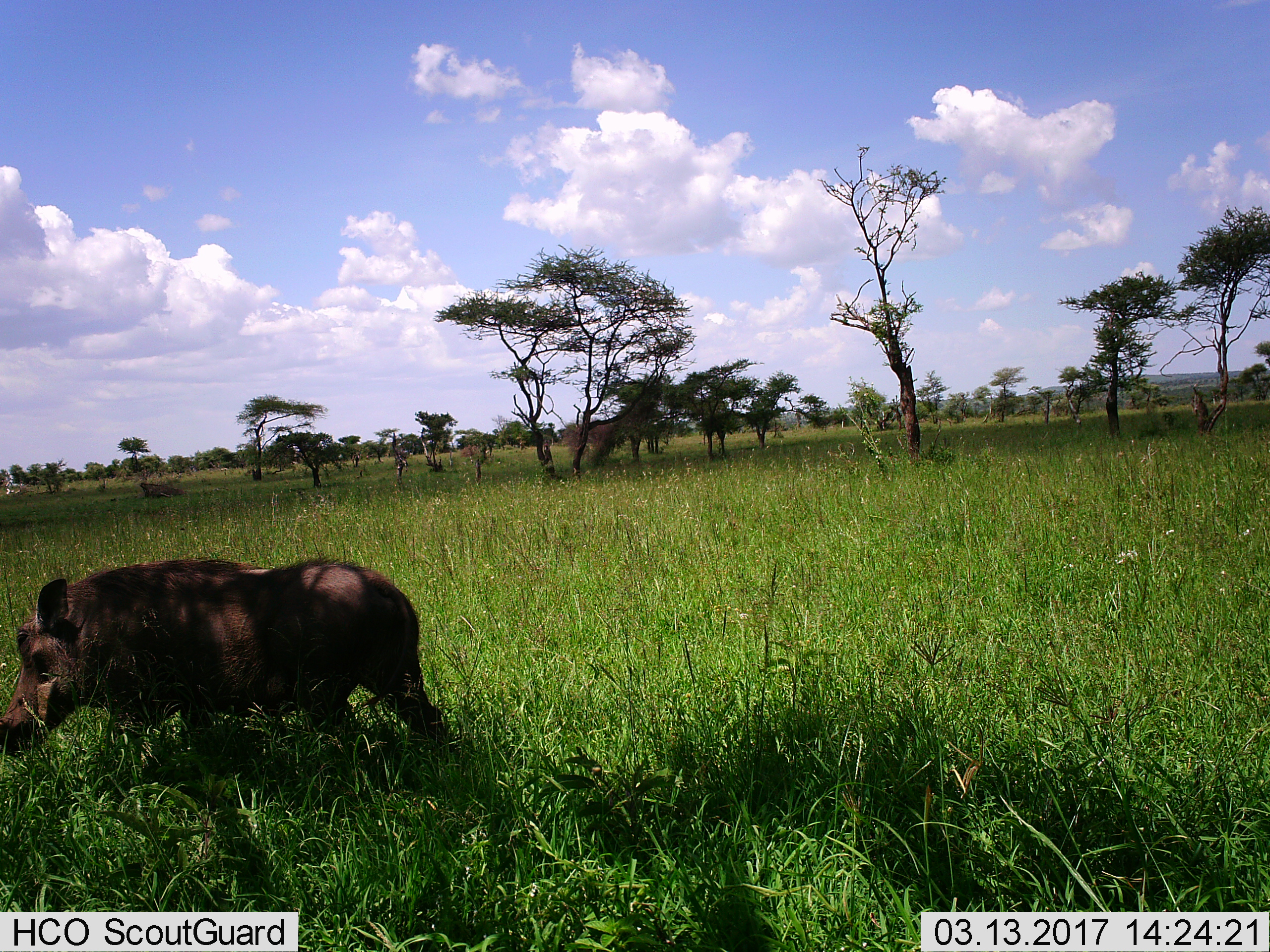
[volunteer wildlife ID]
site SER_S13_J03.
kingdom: Animalia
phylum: Chordata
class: Mammalia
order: Artiodactyla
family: Suidae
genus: Phacochoerus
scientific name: Phacochoerus africanus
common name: warthog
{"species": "warthog (Phacochoerus africanus)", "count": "1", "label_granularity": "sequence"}